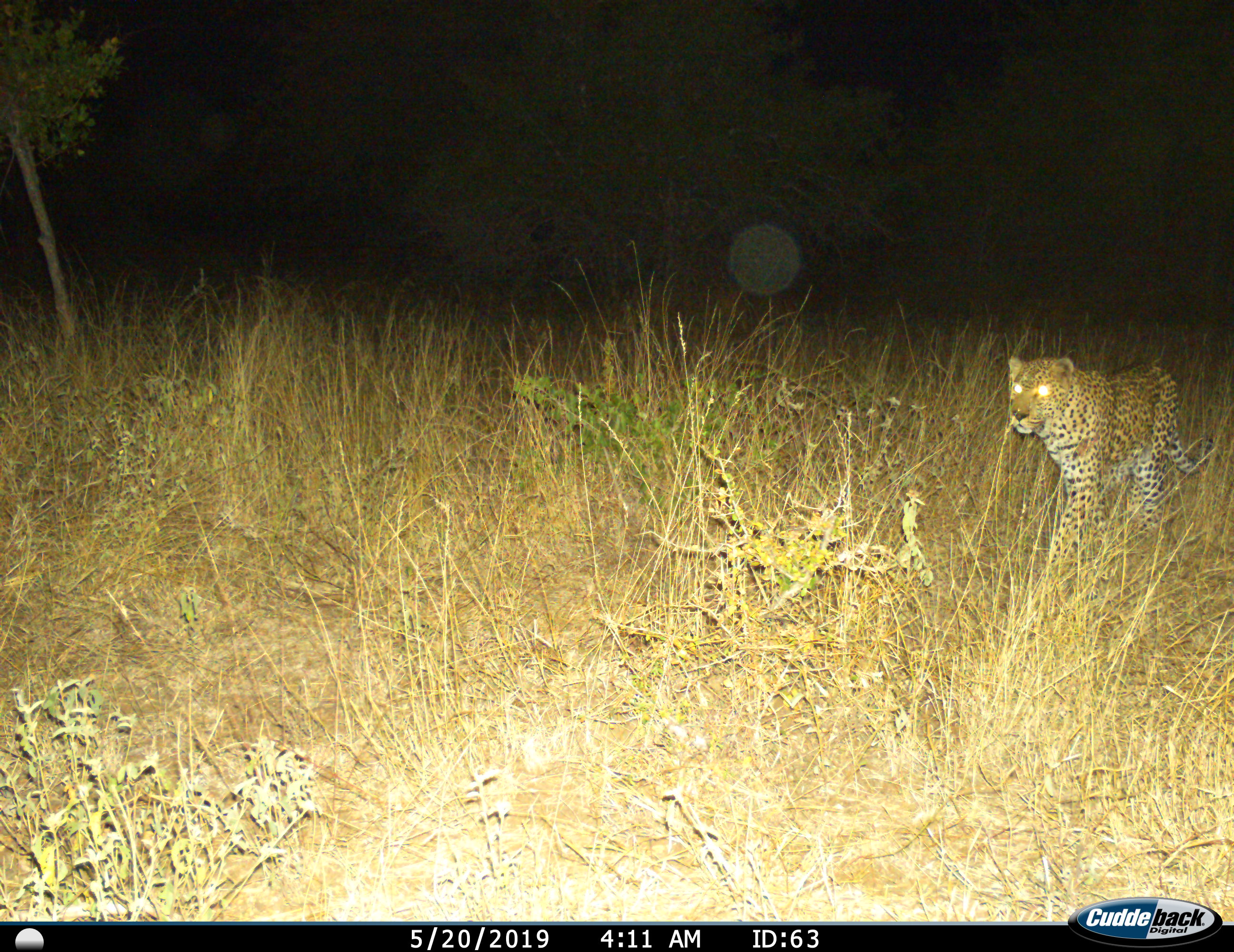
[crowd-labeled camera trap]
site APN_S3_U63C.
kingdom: Animalia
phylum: Chordata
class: Mammalia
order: Carnivora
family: Felidae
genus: Panthera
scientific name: Panthera pardus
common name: leopard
Leopard (Panthera pardus), count 1. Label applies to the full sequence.